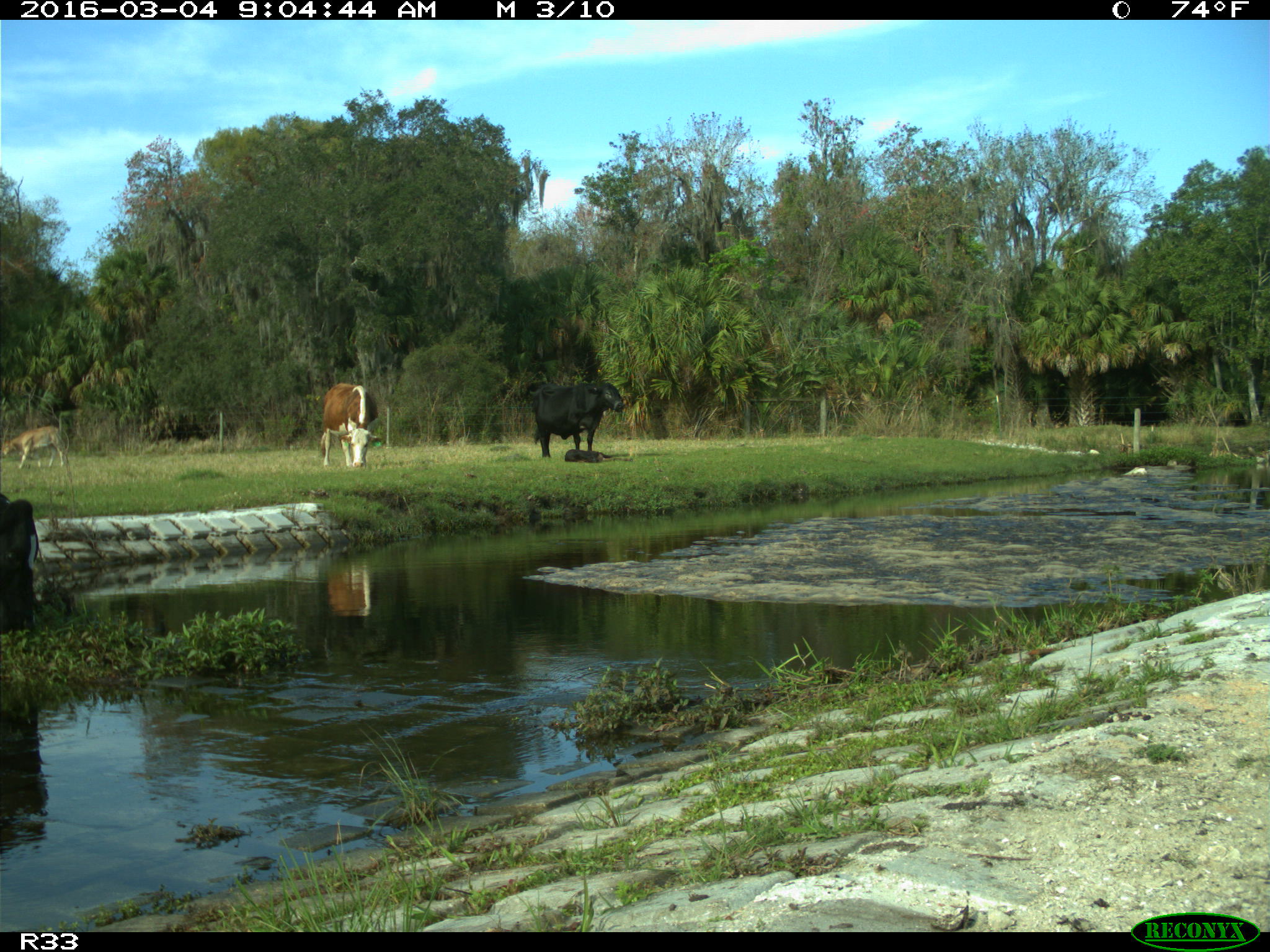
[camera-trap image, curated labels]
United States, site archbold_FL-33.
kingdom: Animalia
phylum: Chordata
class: Mammalia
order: Artiodactyla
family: Bovidae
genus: Bos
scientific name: Bos taurus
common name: domestic cow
Bos taurus (domestic cow).